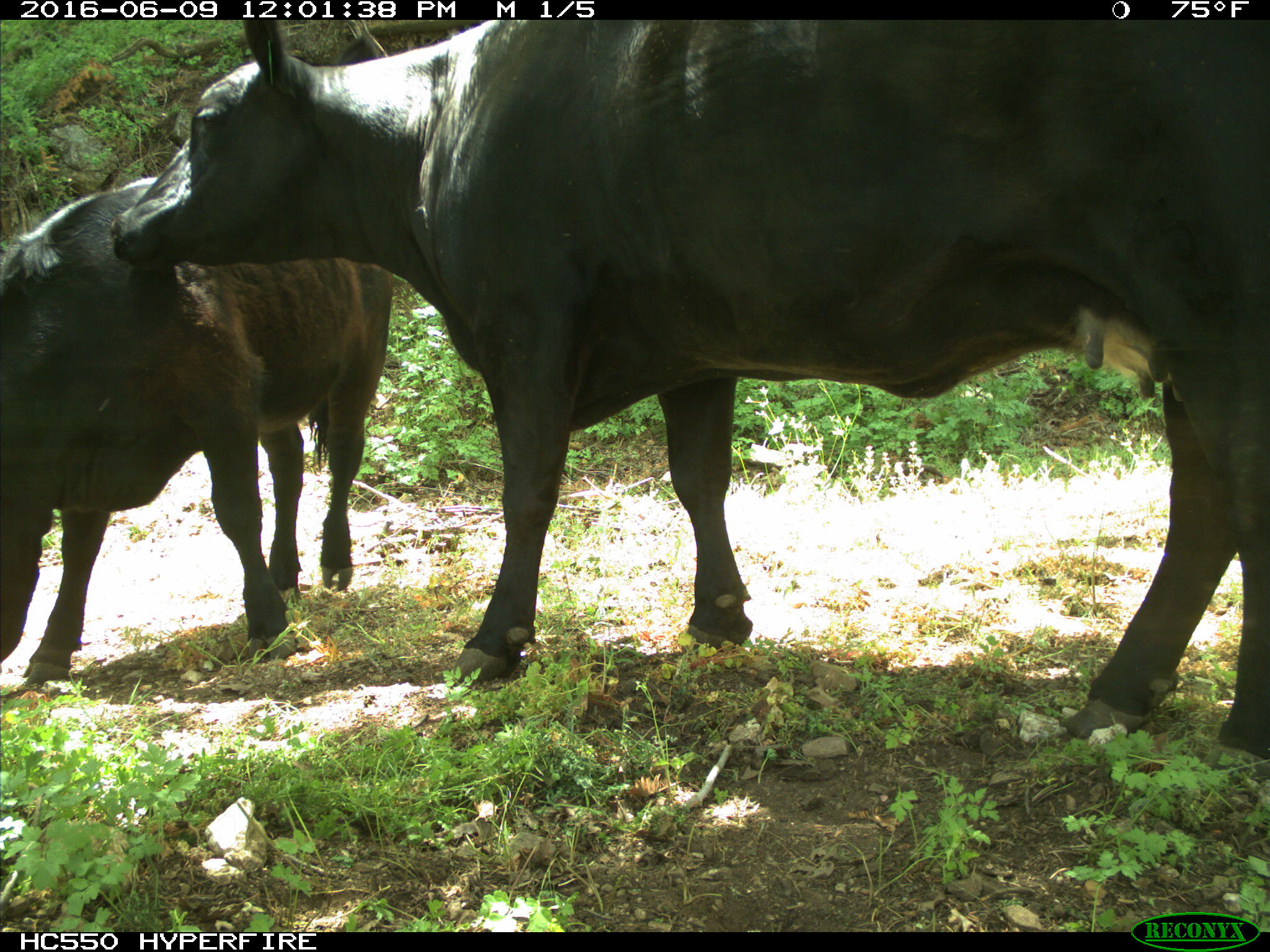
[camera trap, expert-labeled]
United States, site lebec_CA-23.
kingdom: Animalia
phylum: Chordata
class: Mammalia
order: Artiodactyla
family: Bovidae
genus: Bos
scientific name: Bos taurus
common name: domestic cow